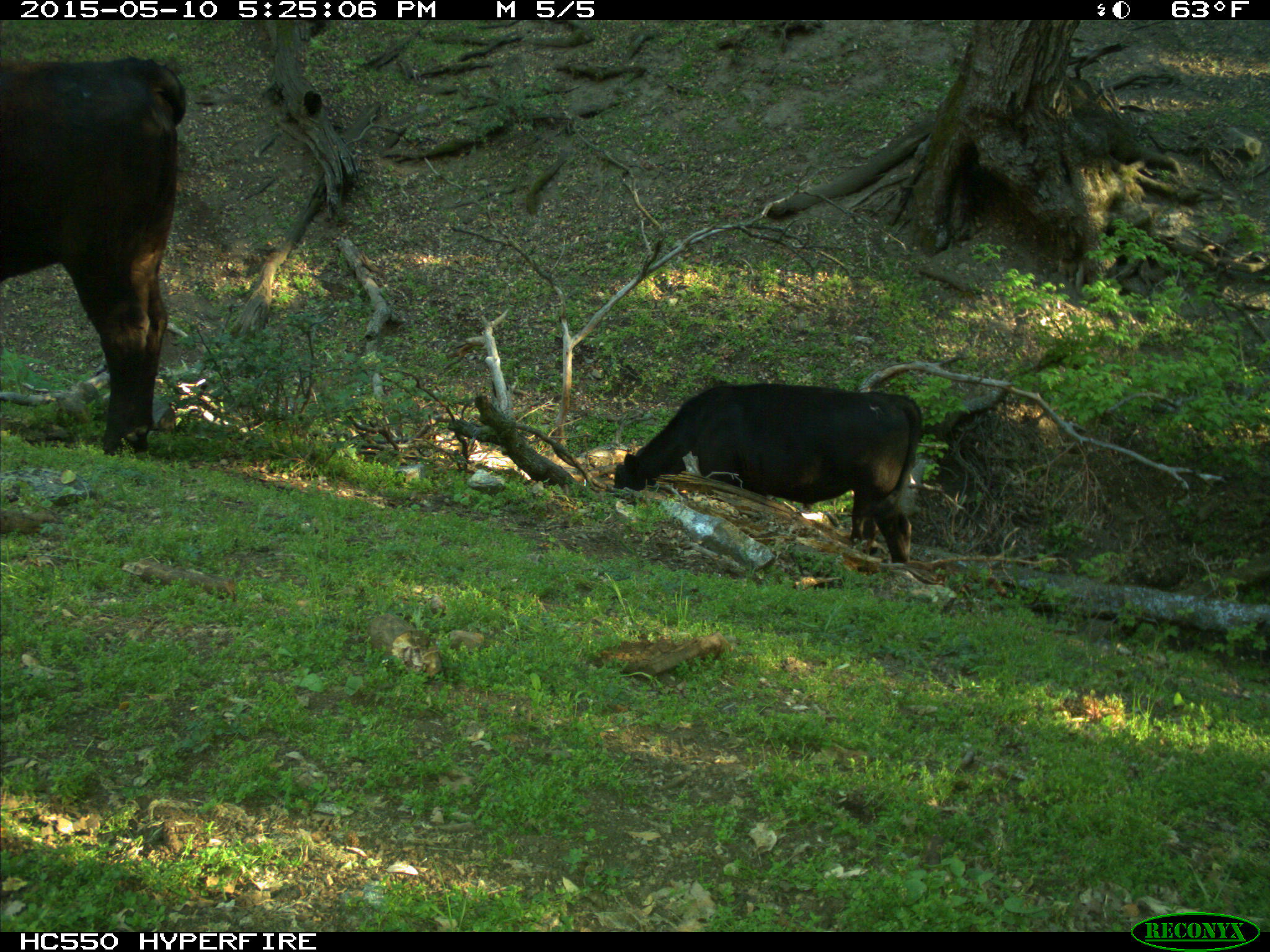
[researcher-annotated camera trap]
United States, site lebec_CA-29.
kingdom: Animalia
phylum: Chordata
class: Mammalia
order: Artiodactyla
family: Bovidae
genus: Bos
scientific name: Bos taurus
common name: domestic cow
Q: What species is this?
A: Bos taurus (domestic cow).